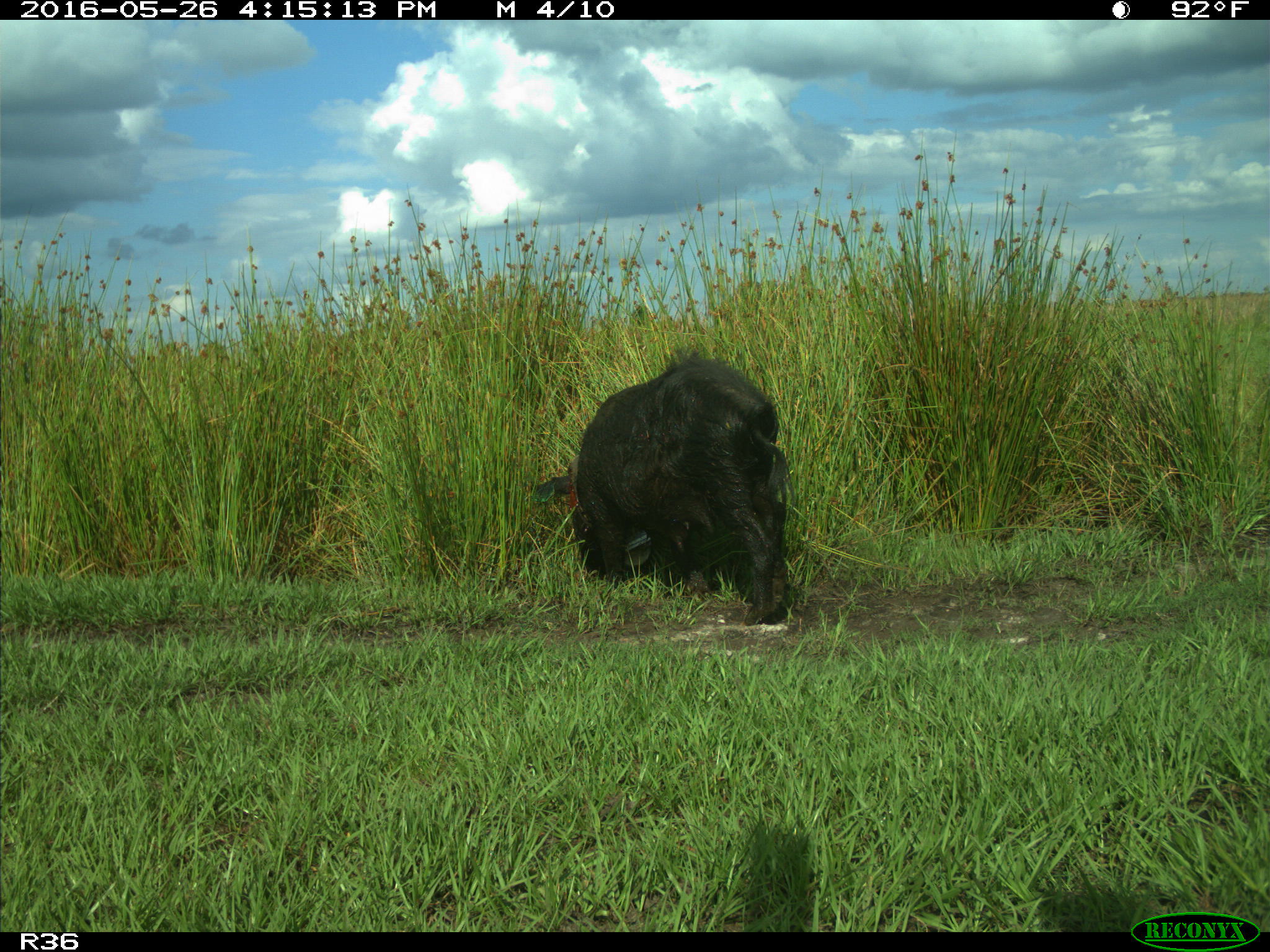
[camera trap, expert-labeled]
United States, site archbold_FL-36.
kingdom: Animalia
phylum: Chordata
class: Mammalia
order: Artiodactyla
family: Suidae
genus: Sus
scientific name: Sus scrofa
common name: wild boar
Sus scrofa (wild boar).